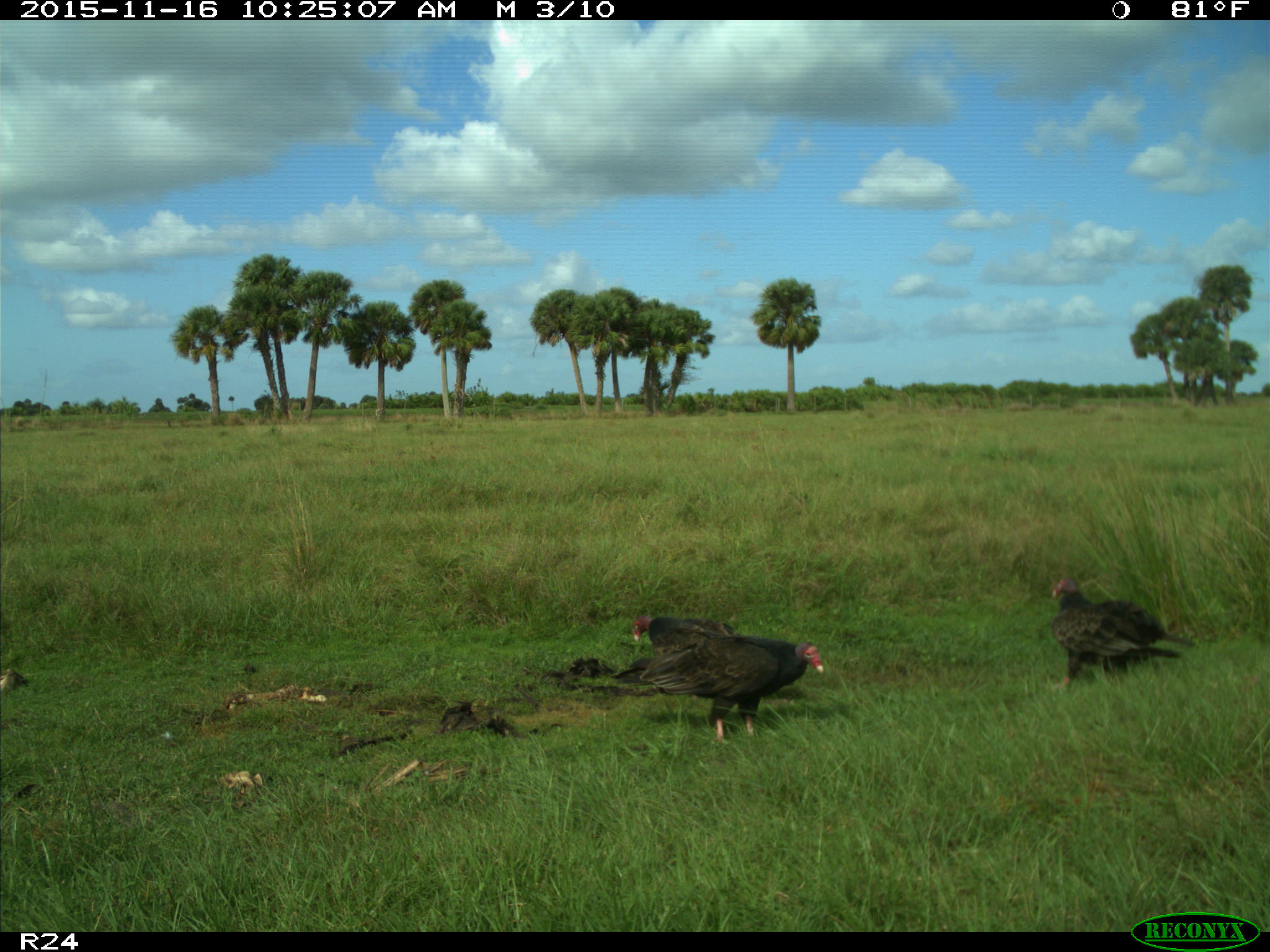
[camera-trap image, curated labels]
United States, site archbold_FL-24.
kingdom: Animalia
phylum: Chordata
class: Aves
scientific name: Aves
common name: birds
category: unidentified bird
Unidentified bird (birds) (Aves).